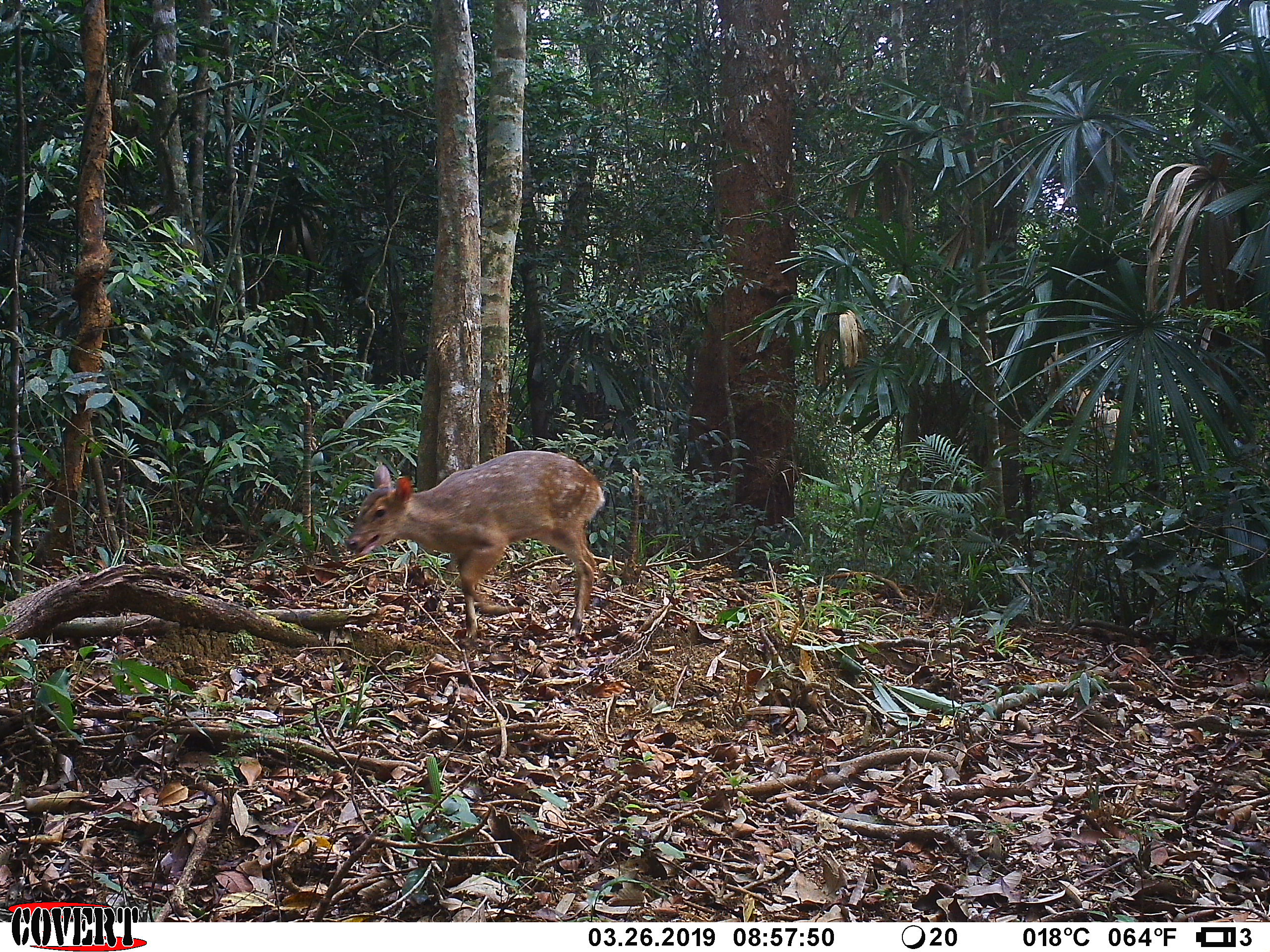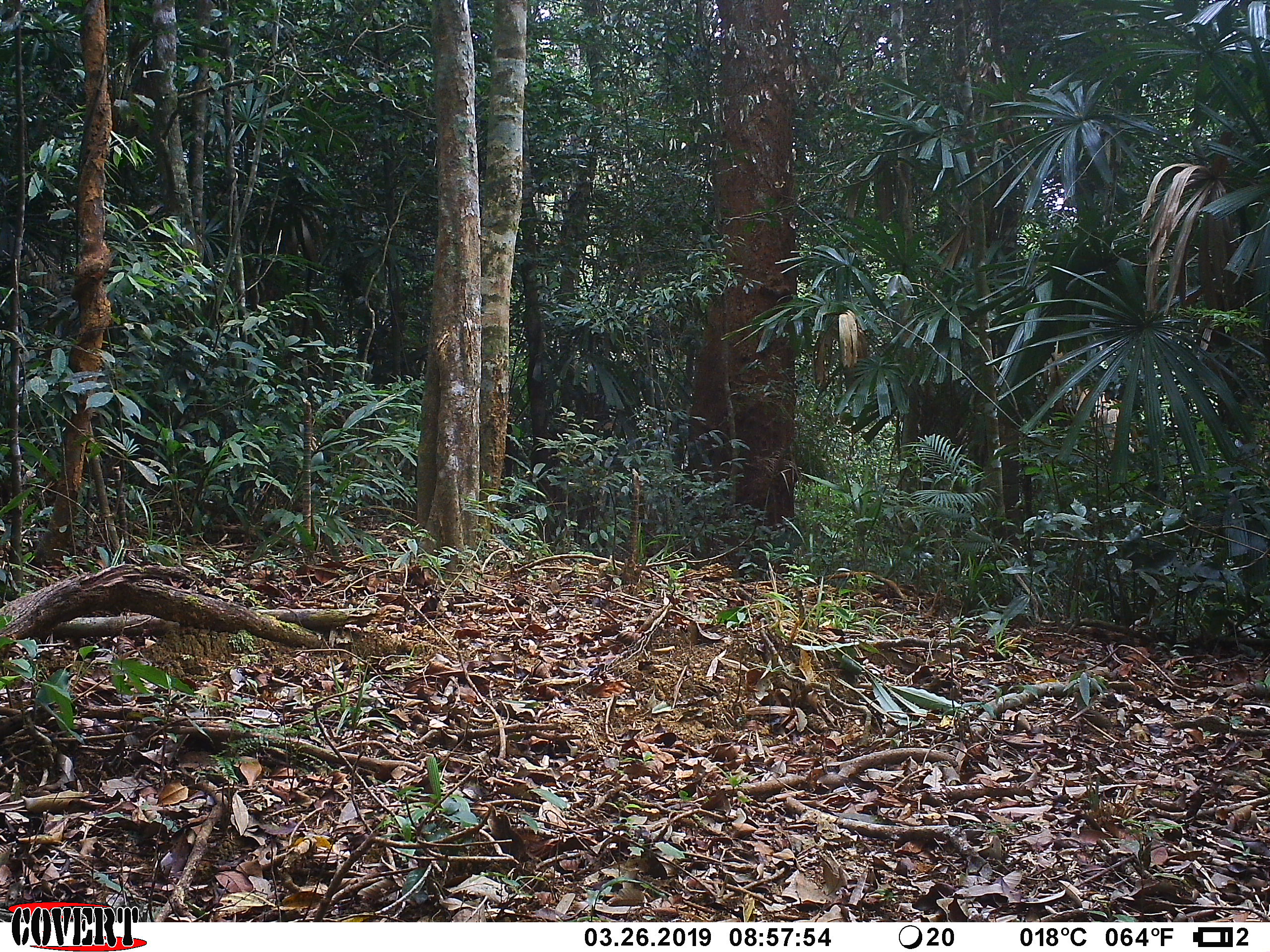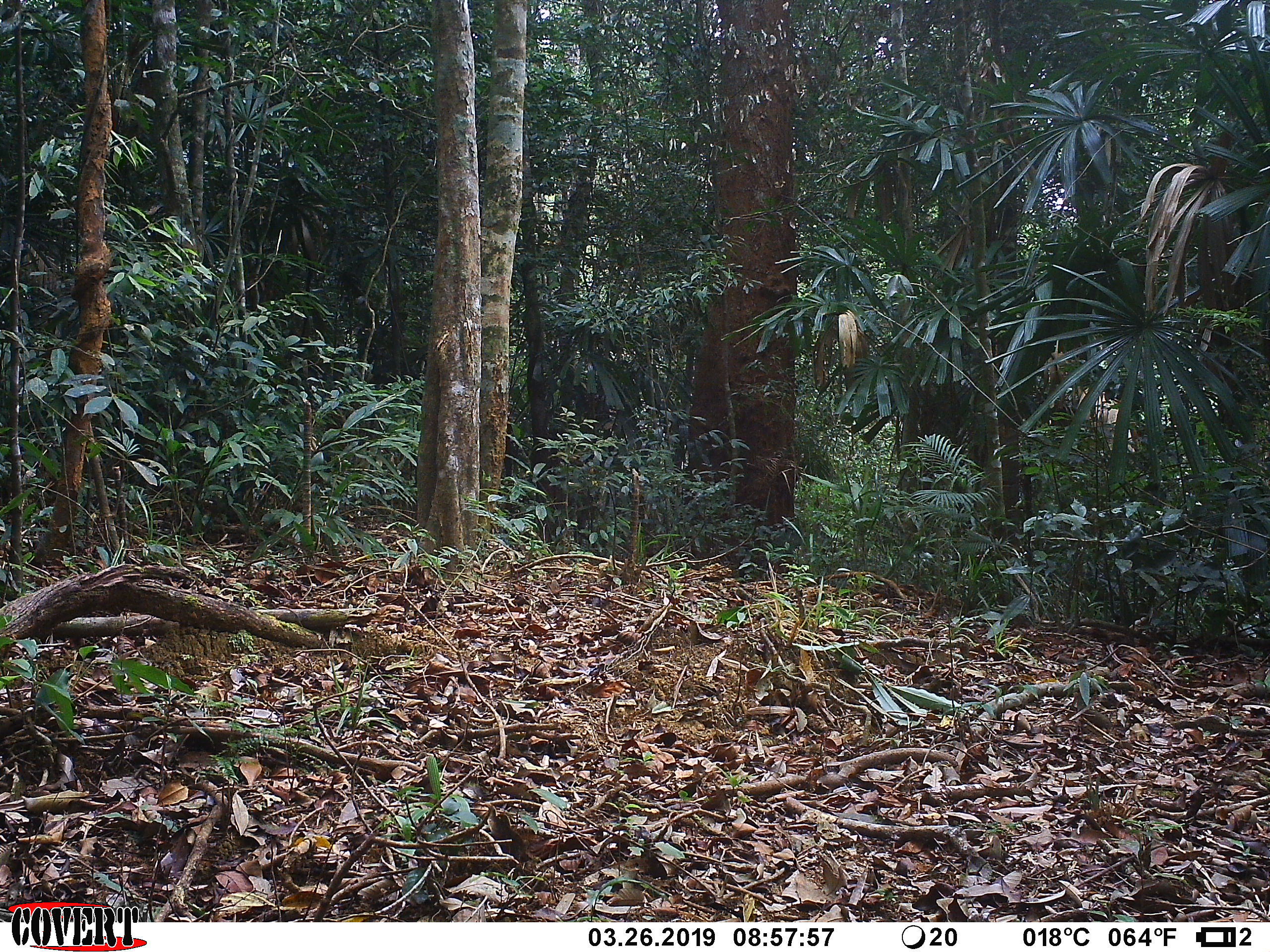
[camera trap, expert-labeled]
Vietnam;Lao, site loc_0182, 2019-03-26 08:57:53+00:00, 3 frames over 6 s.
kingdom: Animalia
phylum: Chordata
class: Mammalia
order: Artiodactyla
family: Cervidae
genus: Muntiacus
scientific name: Muntiacus vuquangensis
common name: large-antlered muntjac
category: large antlered muntjac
Large antlered muntjac (large-antlered muntjac) (Muntiacus vuquangensis). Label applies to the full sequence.